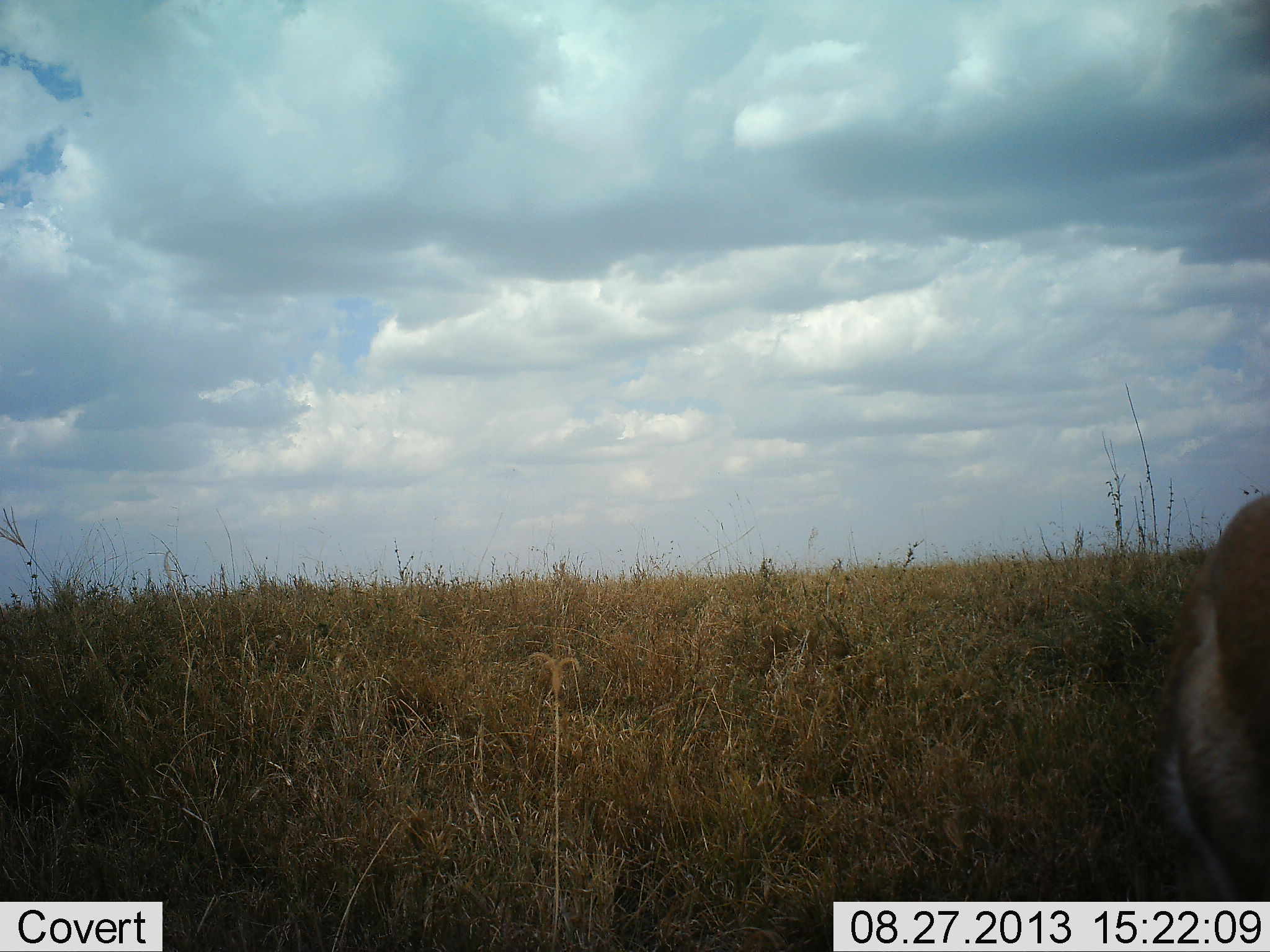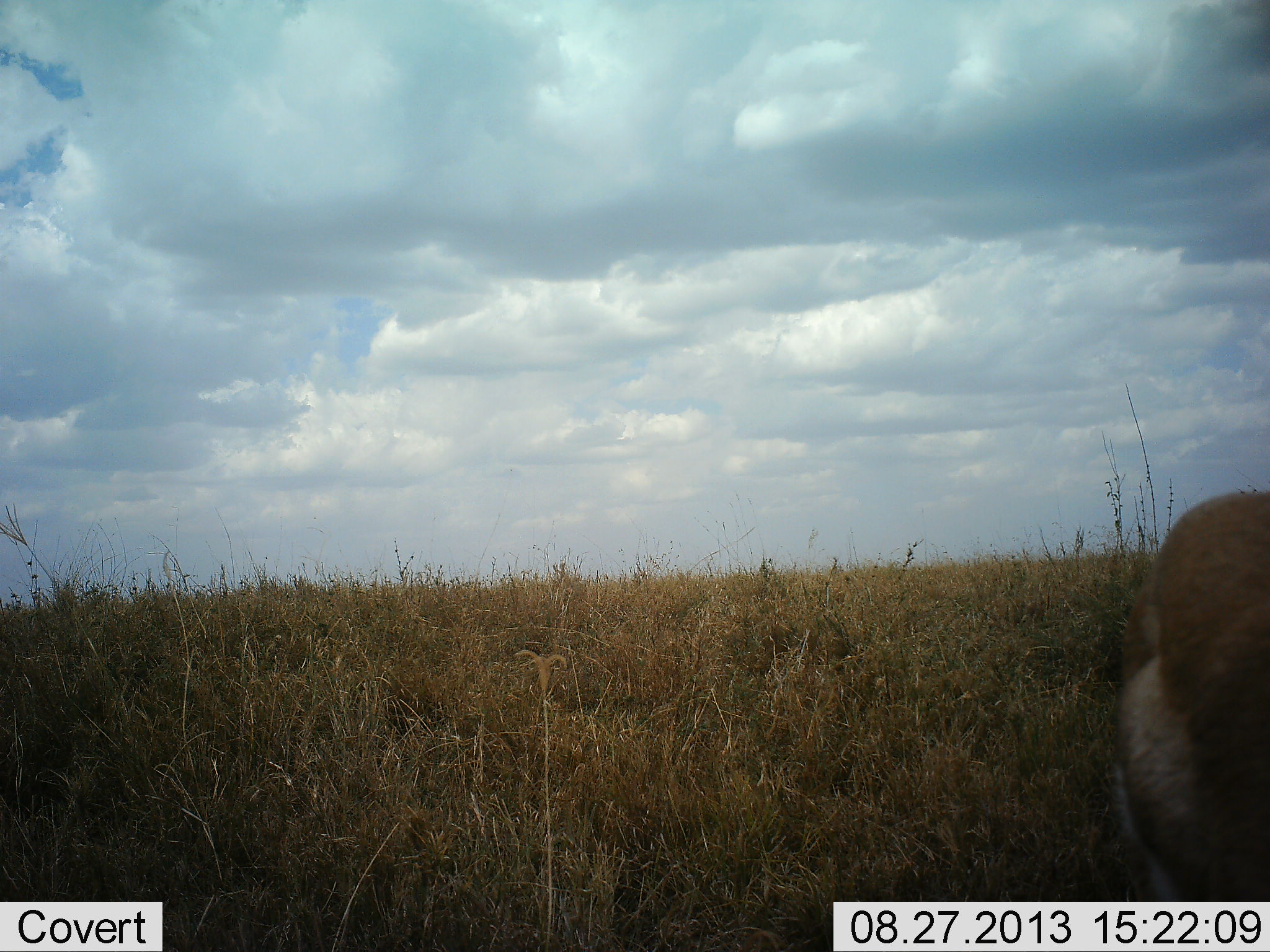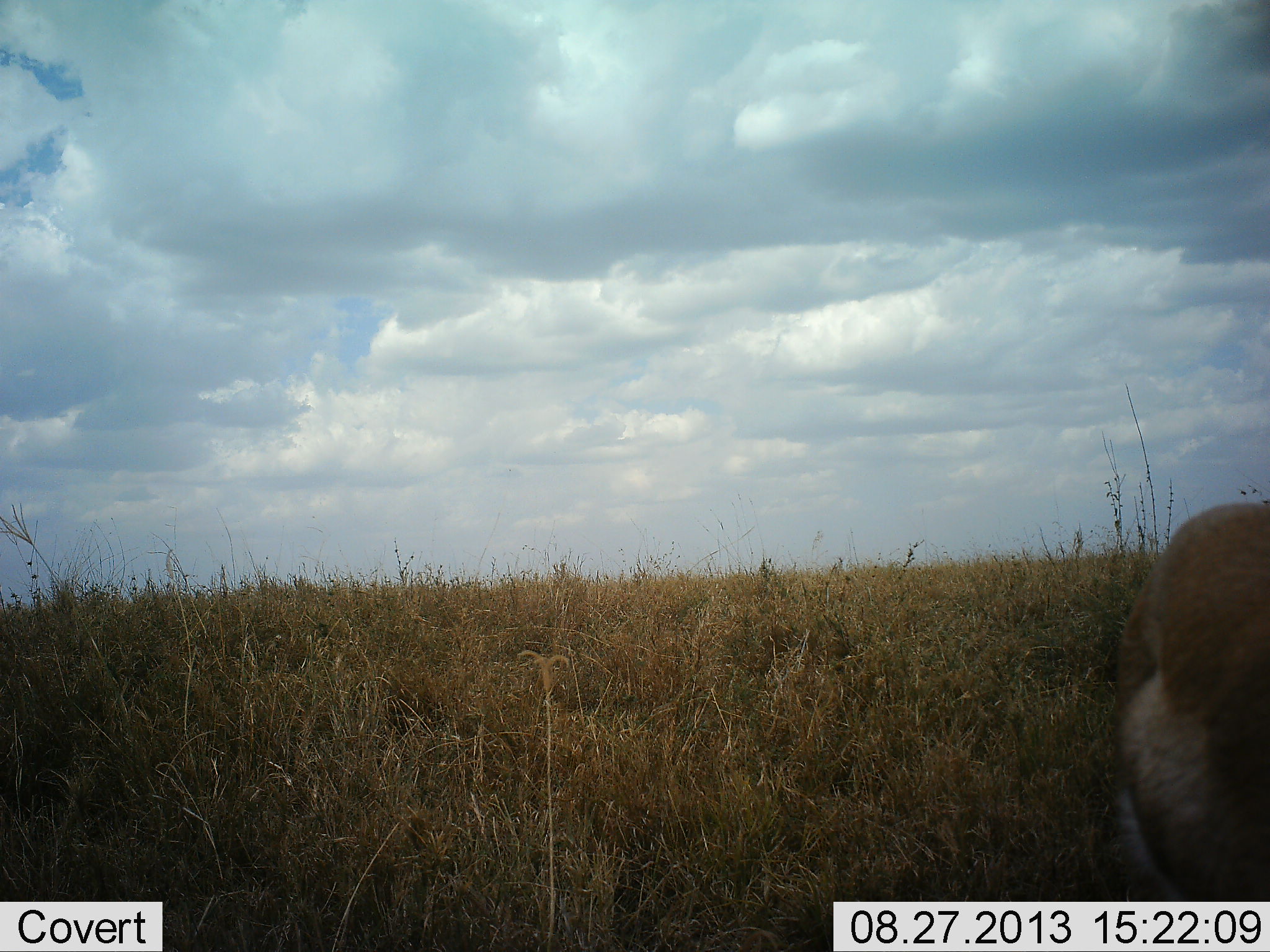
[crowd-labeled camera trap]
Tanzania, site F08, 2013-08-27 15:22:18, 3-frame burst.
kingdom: Animalia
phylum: Chordata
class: Mammalia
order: Artiodactyla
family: Bovidae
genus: Eudorcas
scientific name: Eudorcas thomsonii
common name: thomson's gazelle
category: gazellethomsons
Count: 1.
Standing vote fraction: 42%.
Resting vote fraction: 0%.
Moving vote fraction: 25%.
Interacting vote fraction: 0%.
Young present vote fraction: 0%.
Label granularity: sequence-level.